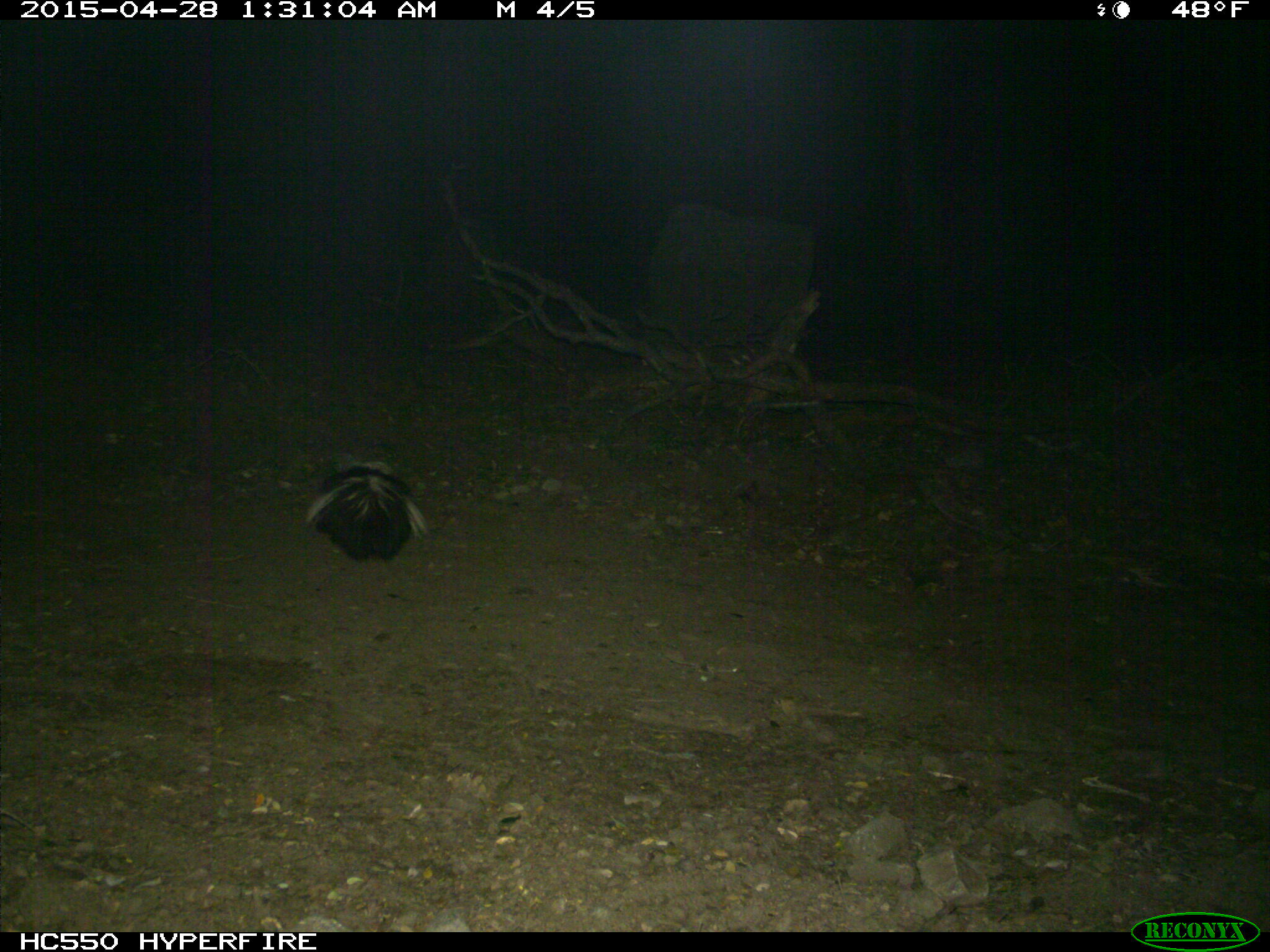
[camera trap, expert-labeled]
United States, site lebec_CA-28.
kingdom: Animalia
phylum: Chordata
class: Mammalia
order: Carnivora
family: Mephitidae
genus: Mephitis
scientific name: Mephitis mephitis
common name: striped skunk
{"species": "Mephitis mephitis (striped skunk)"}